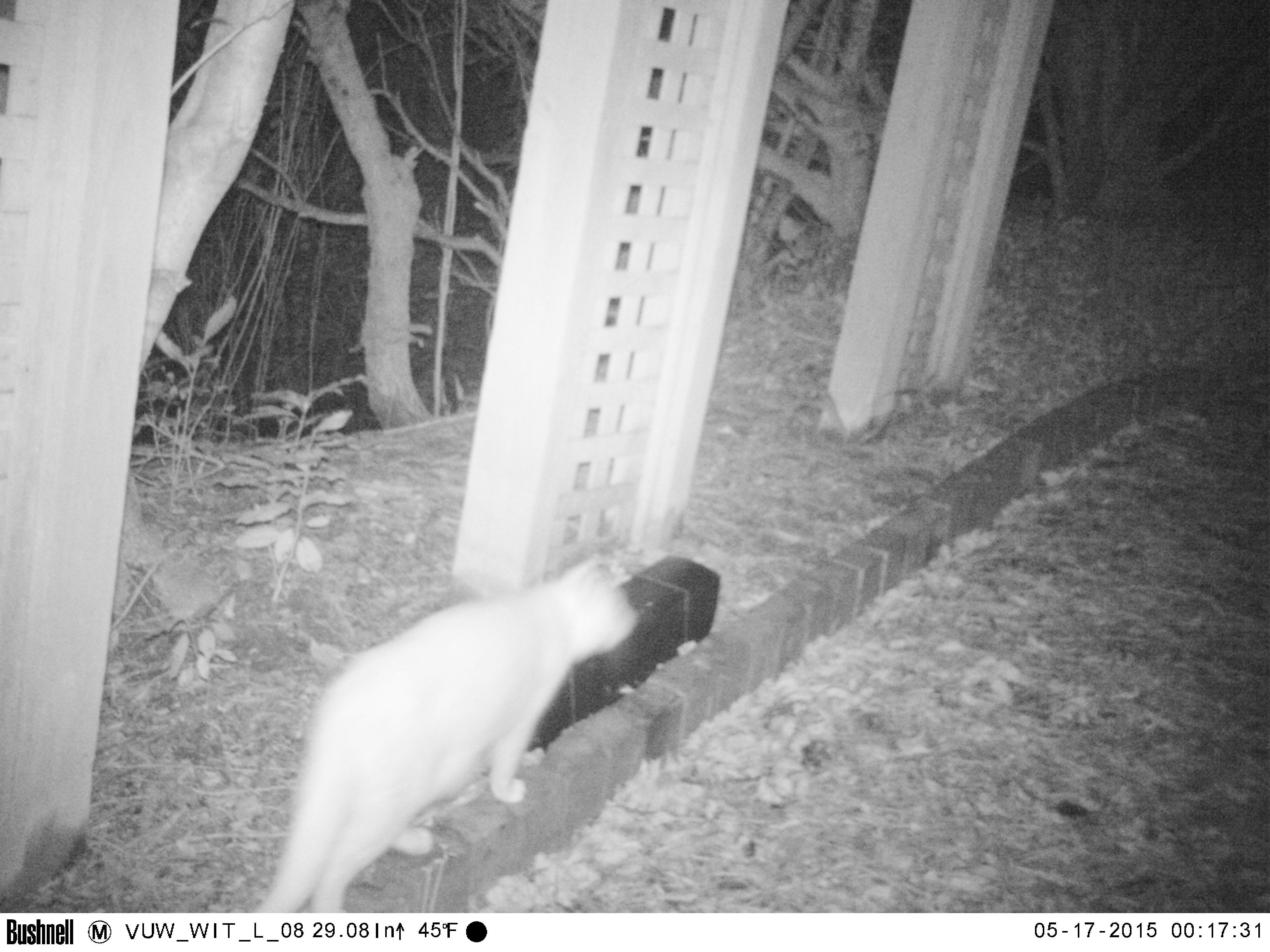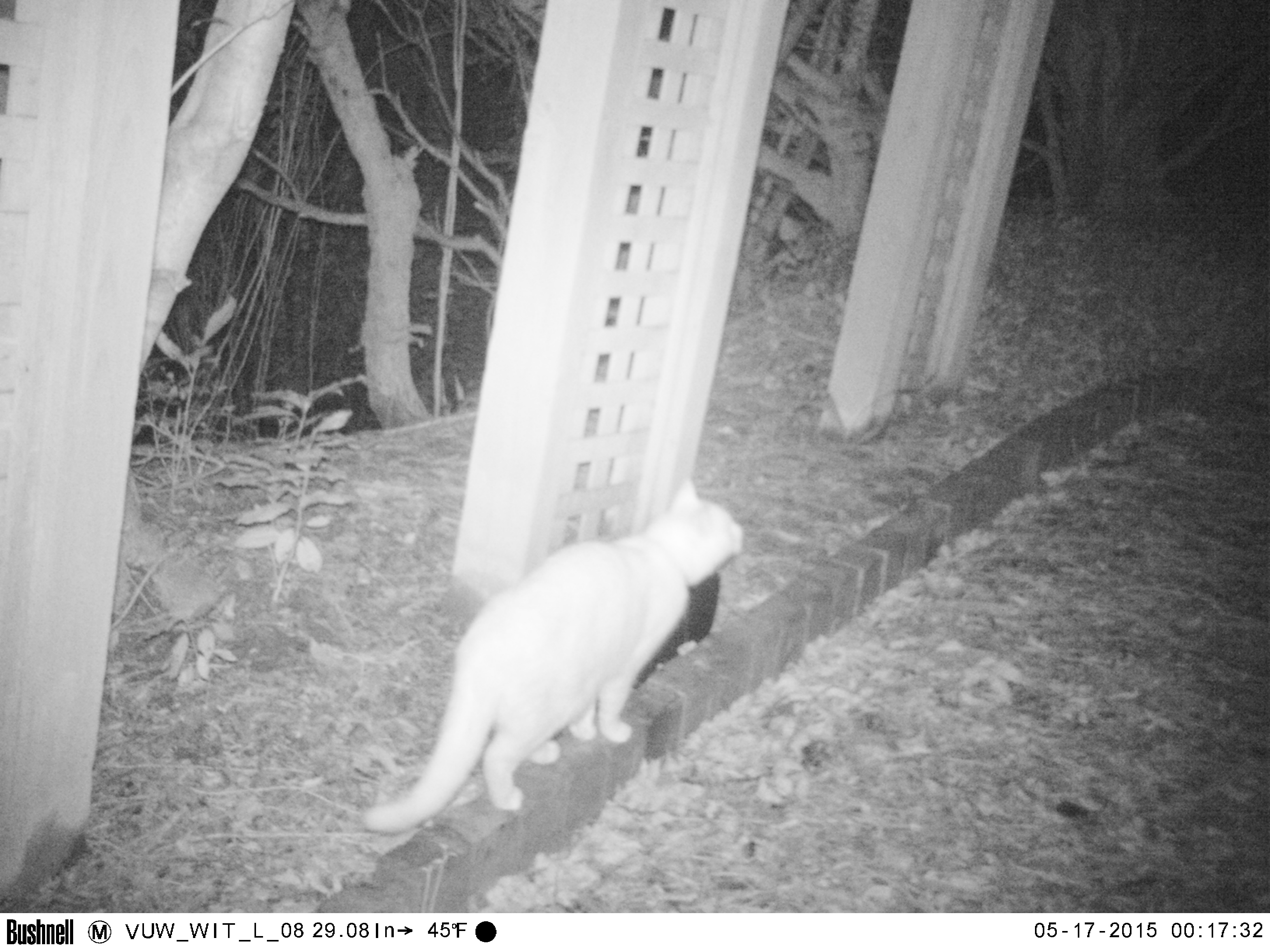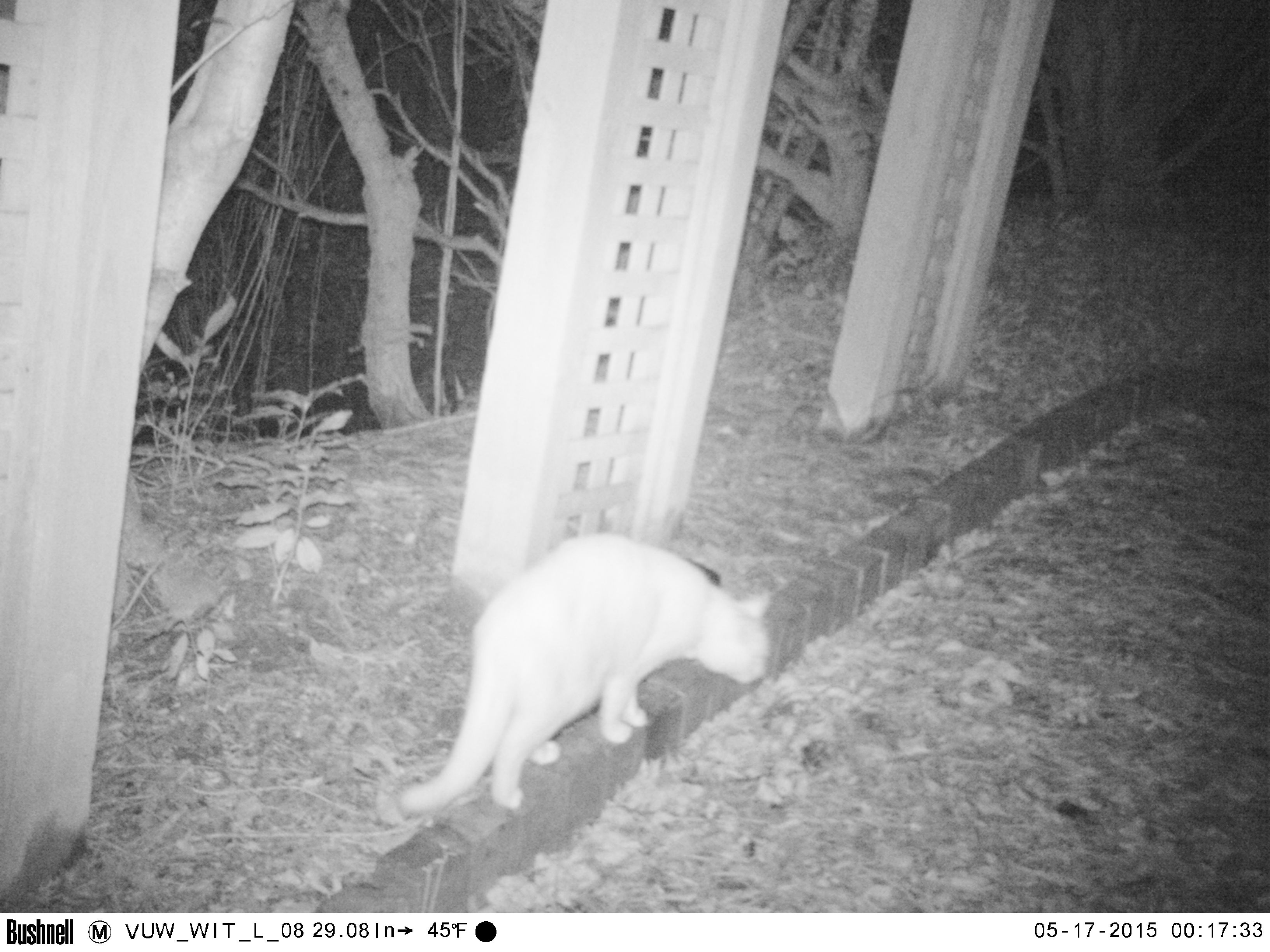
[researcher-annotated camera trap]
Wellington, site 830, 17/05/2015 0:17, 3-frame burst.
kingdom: Animalia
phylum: Chordata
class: Mammalia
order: Carnivora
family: Felidae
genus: Felis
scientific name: Felis catus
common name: cat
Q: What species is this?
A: Cat (Felis catus).